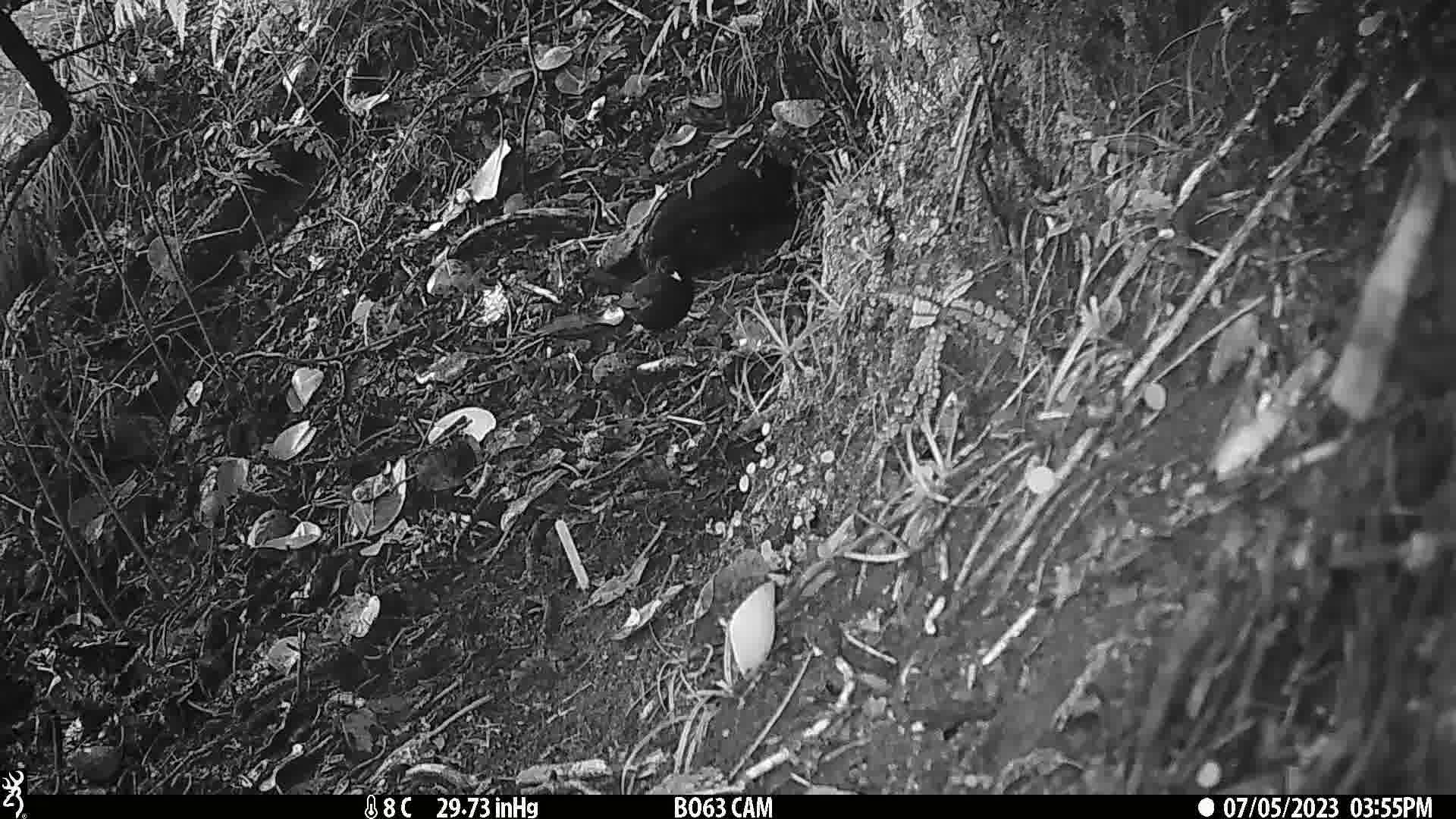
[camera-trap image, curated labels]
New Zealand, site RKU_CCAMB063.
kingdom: Animalia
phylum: Chordata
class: Aves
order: Passeriformes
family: Turdidae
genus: Turdus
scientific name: Turdus merula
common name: eurasian blackbird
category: blackbird